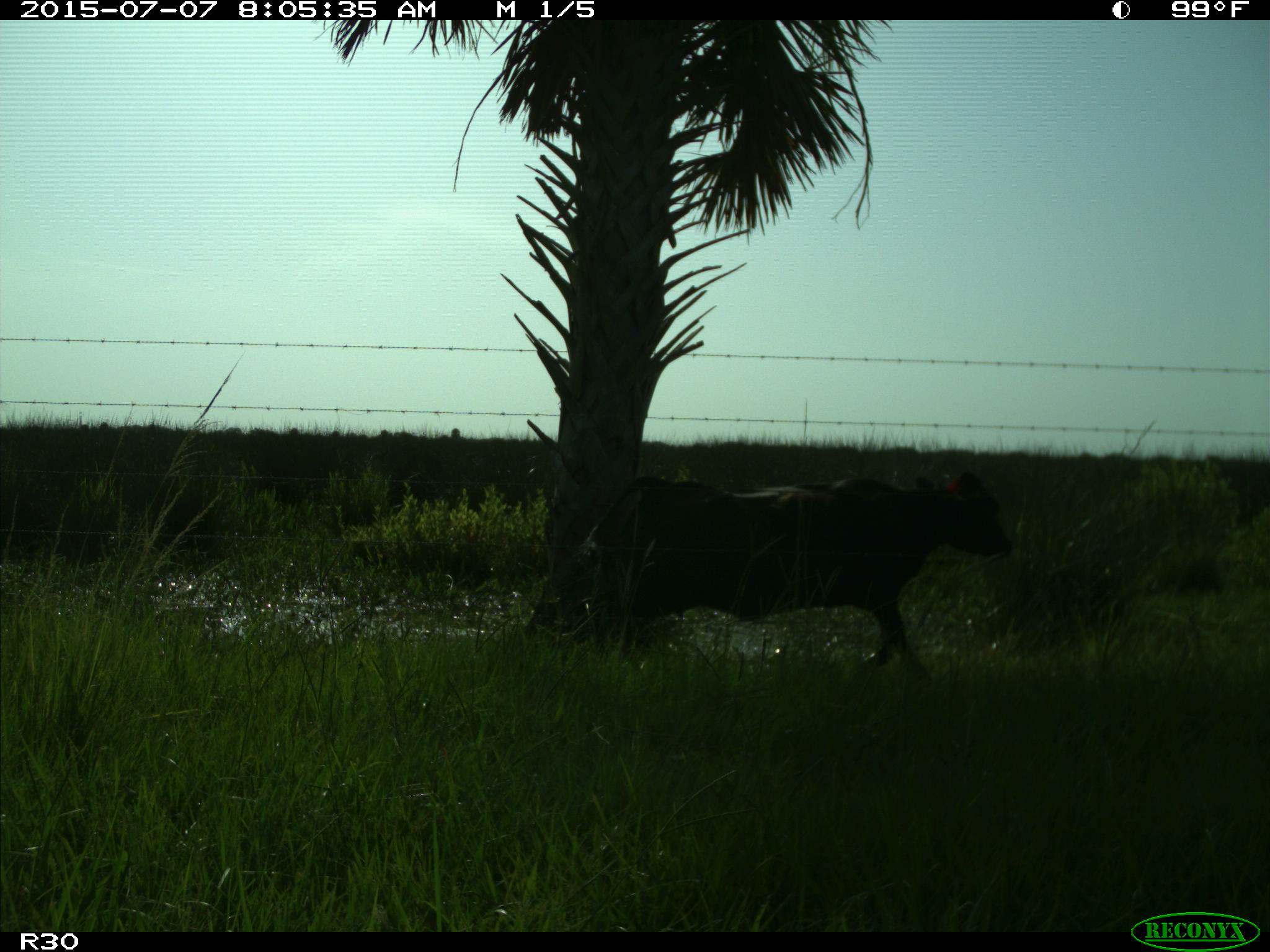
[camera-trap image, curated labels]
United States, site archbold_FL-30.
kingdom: Animalia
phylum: Chordata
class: Mammalia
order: Artiodactyla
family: Bovidae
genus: Bos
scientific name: Bos taurus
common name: domestic cow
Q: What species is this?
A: Bos taurus (domestic cow).